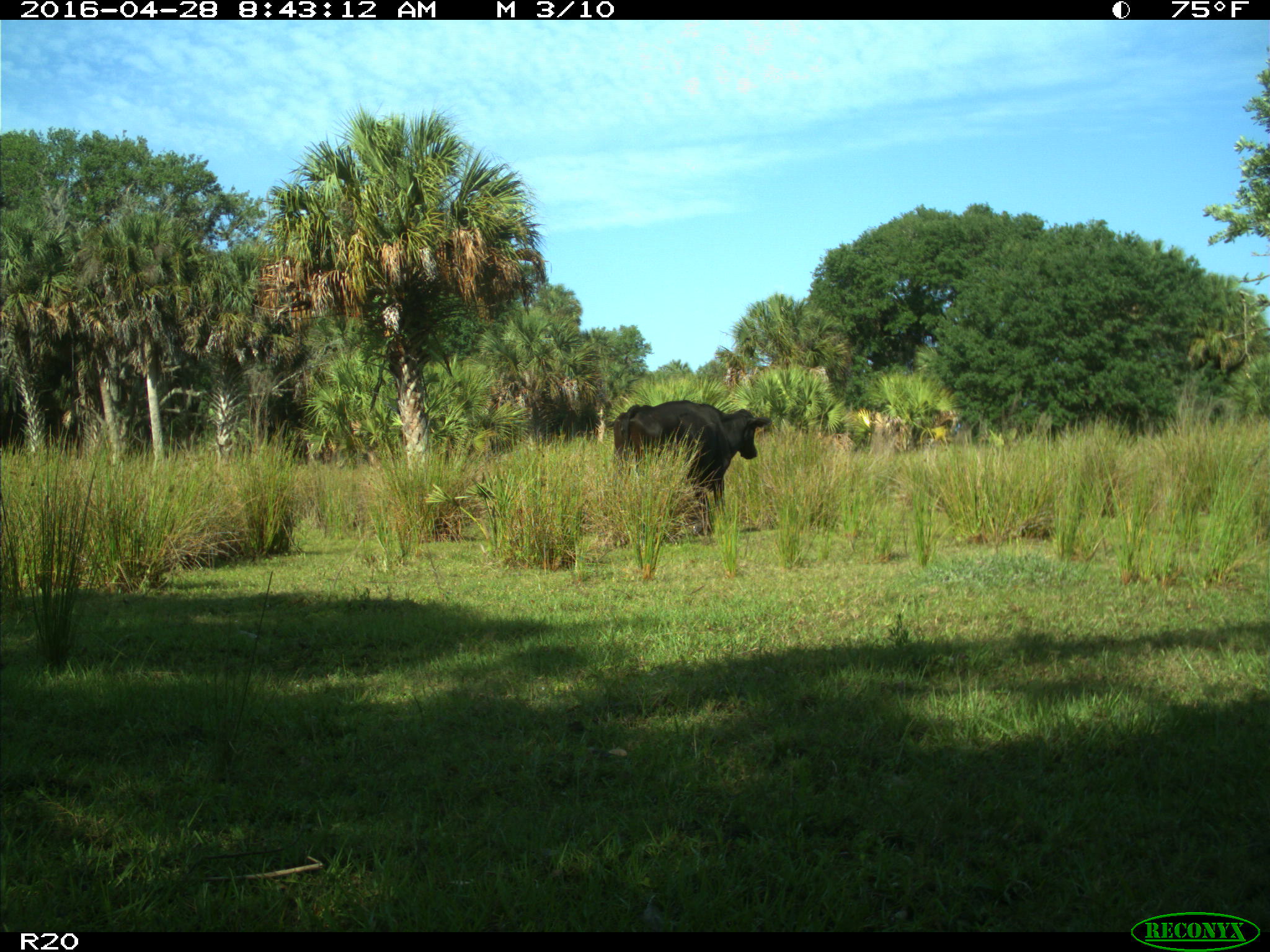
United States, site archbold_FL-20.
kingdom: Animalia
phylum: Chordata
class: Mammalia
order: Artiodactyla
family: Bovidae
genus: Bos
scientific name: Bos taurus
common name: domestic cow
Bos taurus (domestic cow).